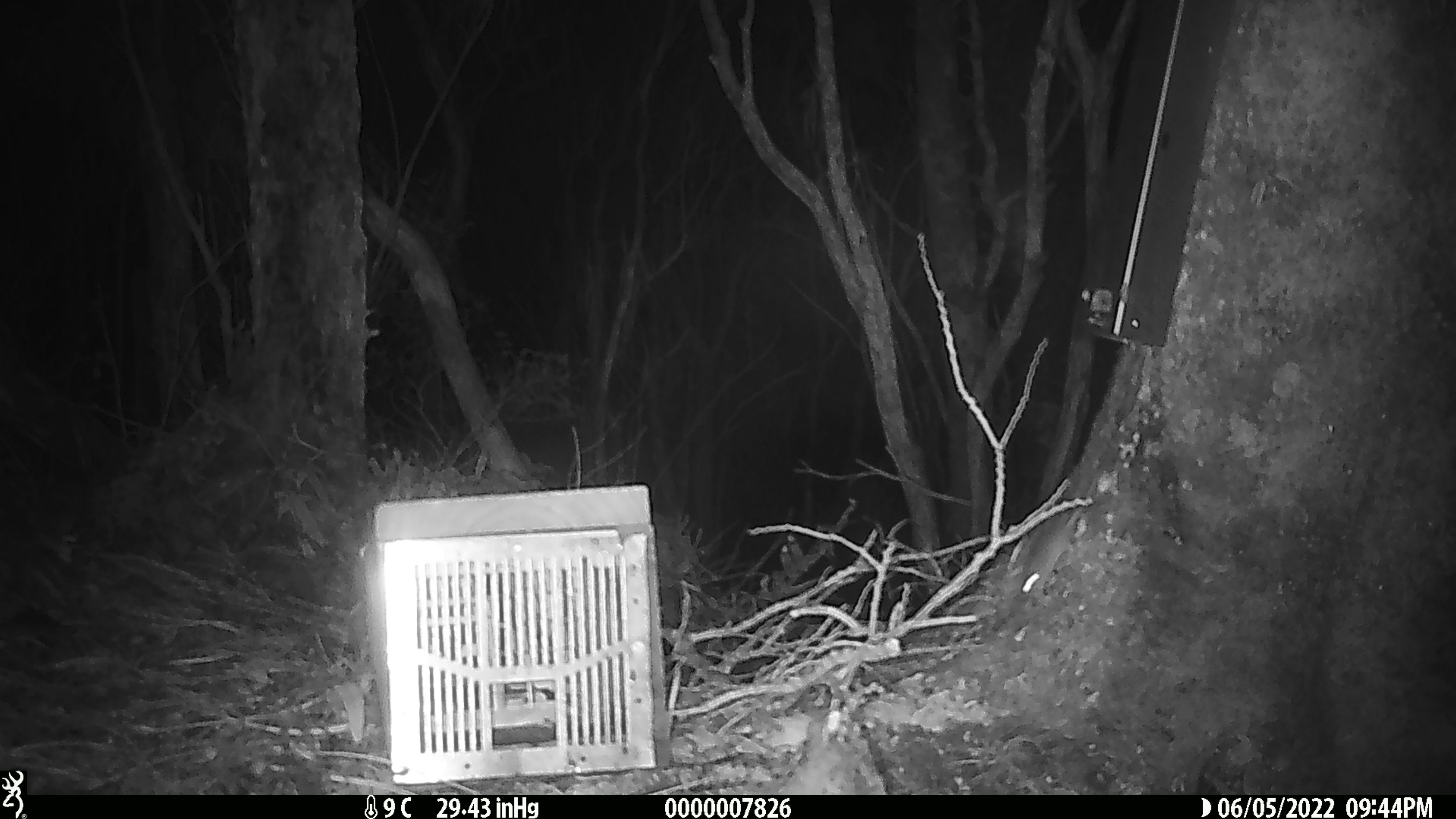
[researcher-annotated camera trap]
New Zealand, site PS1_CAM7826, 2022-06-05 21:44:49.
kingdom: Animalia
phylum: Chordata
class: Mammalia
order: Rodentia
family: Muridae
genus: Mus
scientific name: Mus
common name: mouse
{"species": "mouse (Mus)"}